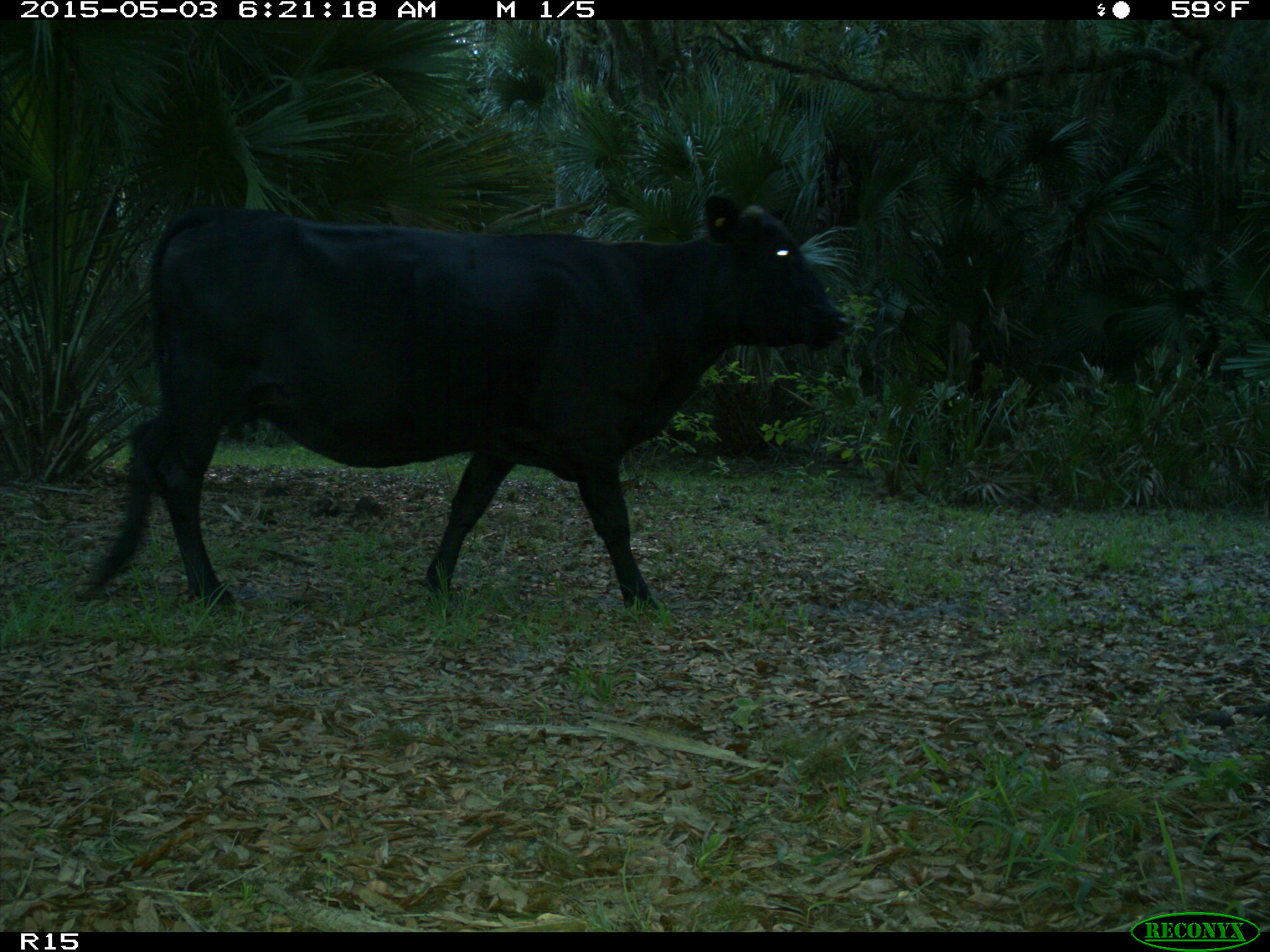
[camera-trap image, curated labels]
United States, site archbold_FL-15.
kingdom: Animalia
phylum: Chordata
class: Mammalia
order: Artiodactyla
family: Bovidae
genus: Bos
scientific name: Bos taurus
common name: domestic cow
Bos taurus (domestic cow).